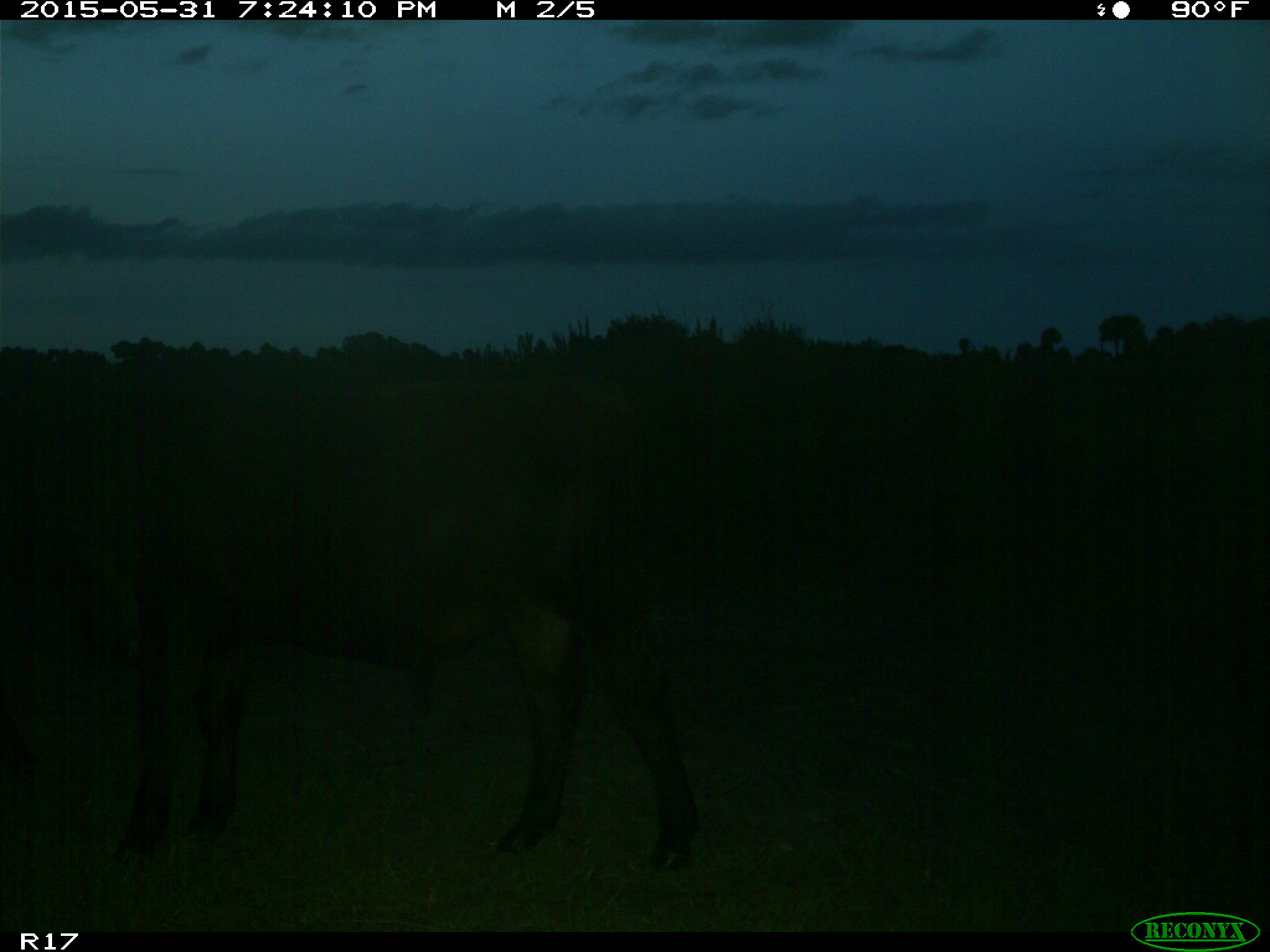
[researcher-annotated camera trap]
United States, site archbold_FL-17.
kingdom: Animalia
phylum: Chordata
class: Mammalia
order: Artiodactyla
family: Bovidae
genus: Bos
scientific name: Bos taurus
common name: domestic cow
Bos taurus (domestic cow).